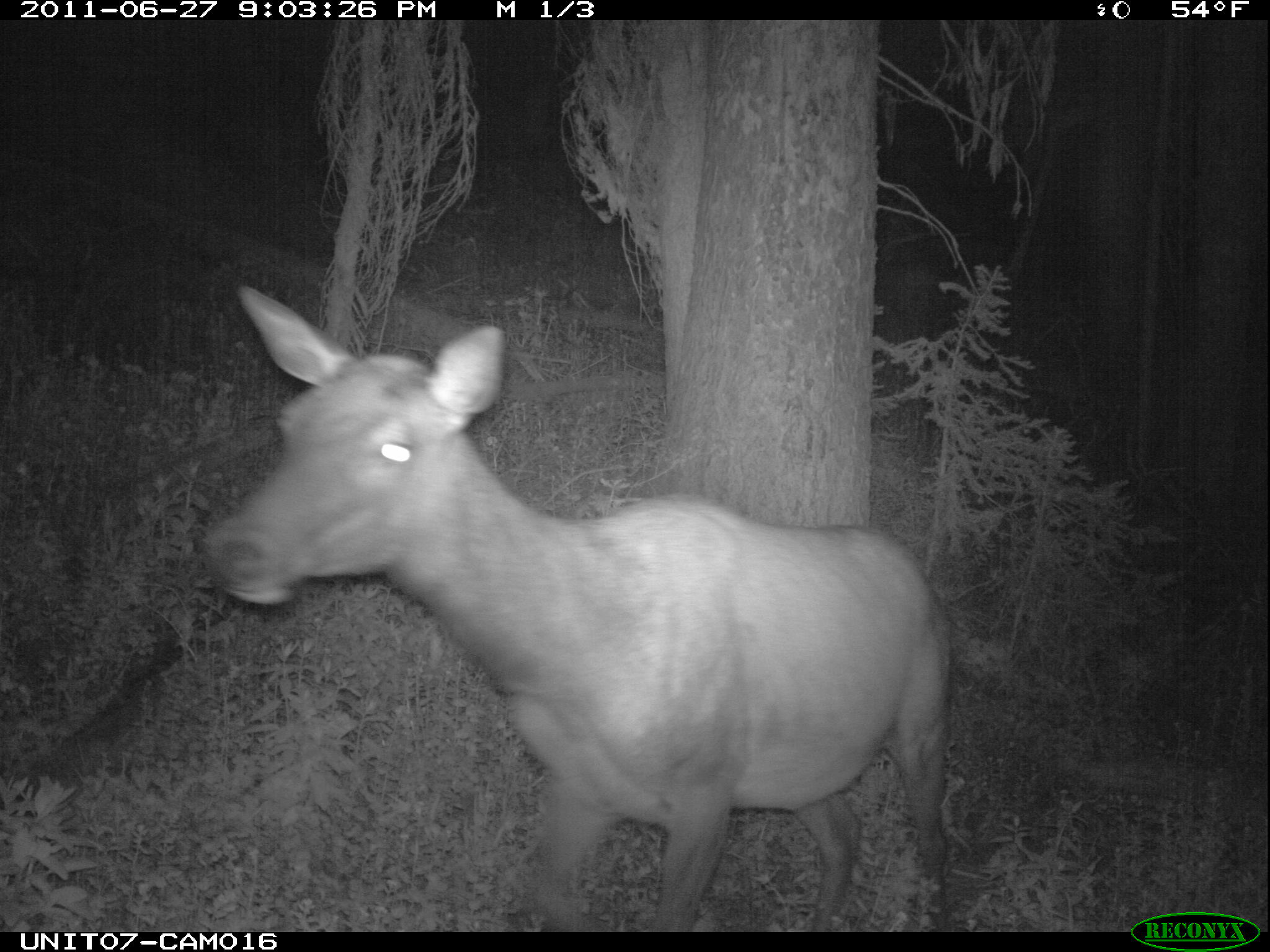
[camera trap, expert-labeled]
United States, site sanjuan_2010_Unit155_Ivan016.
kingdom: Animalia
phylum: Chordata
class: Mammalia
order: Artiodactyla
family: Cervidae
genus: Cervus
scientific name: Cervus elaphus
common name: red deer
Cervus elaphus (red deer).